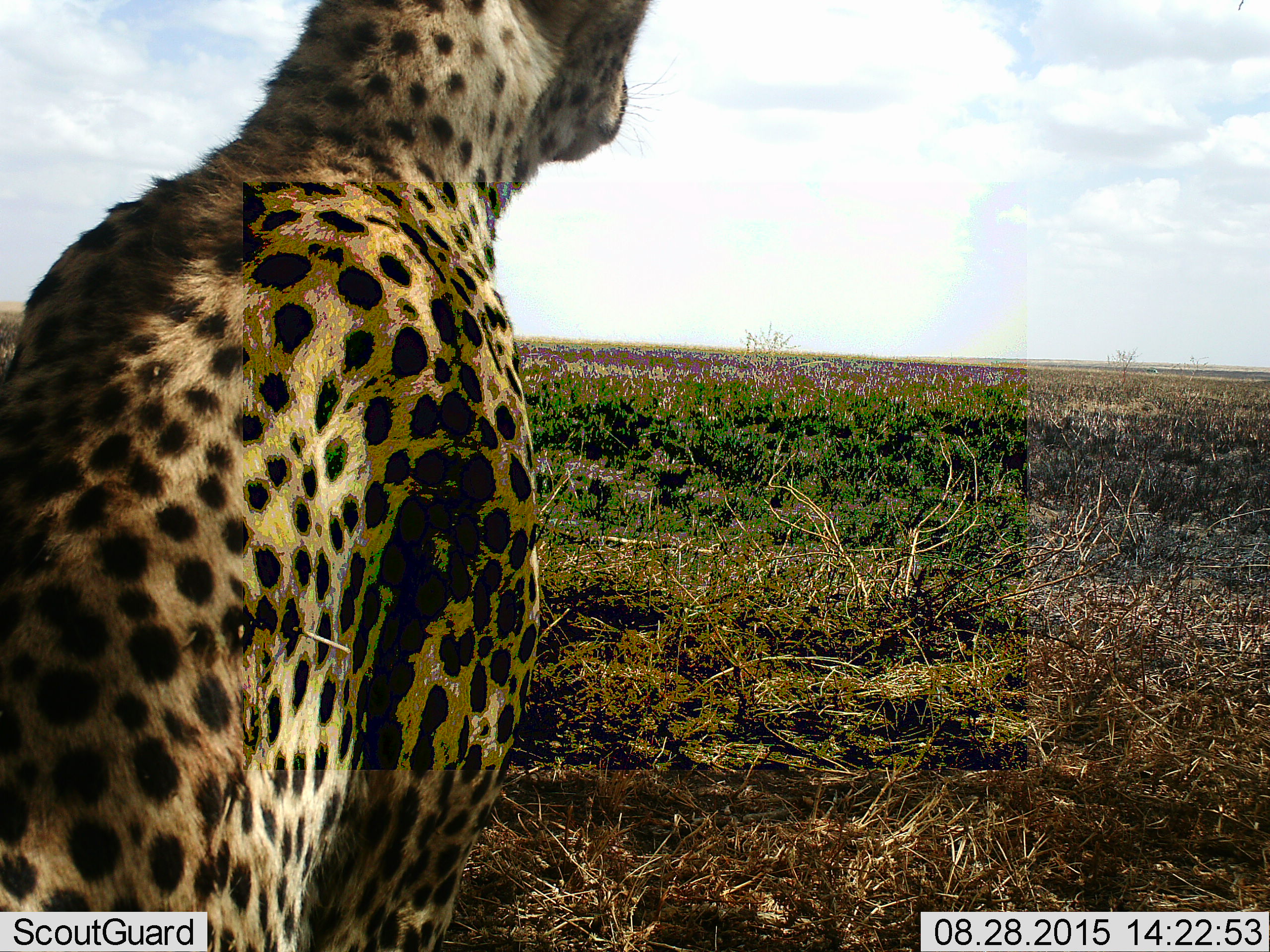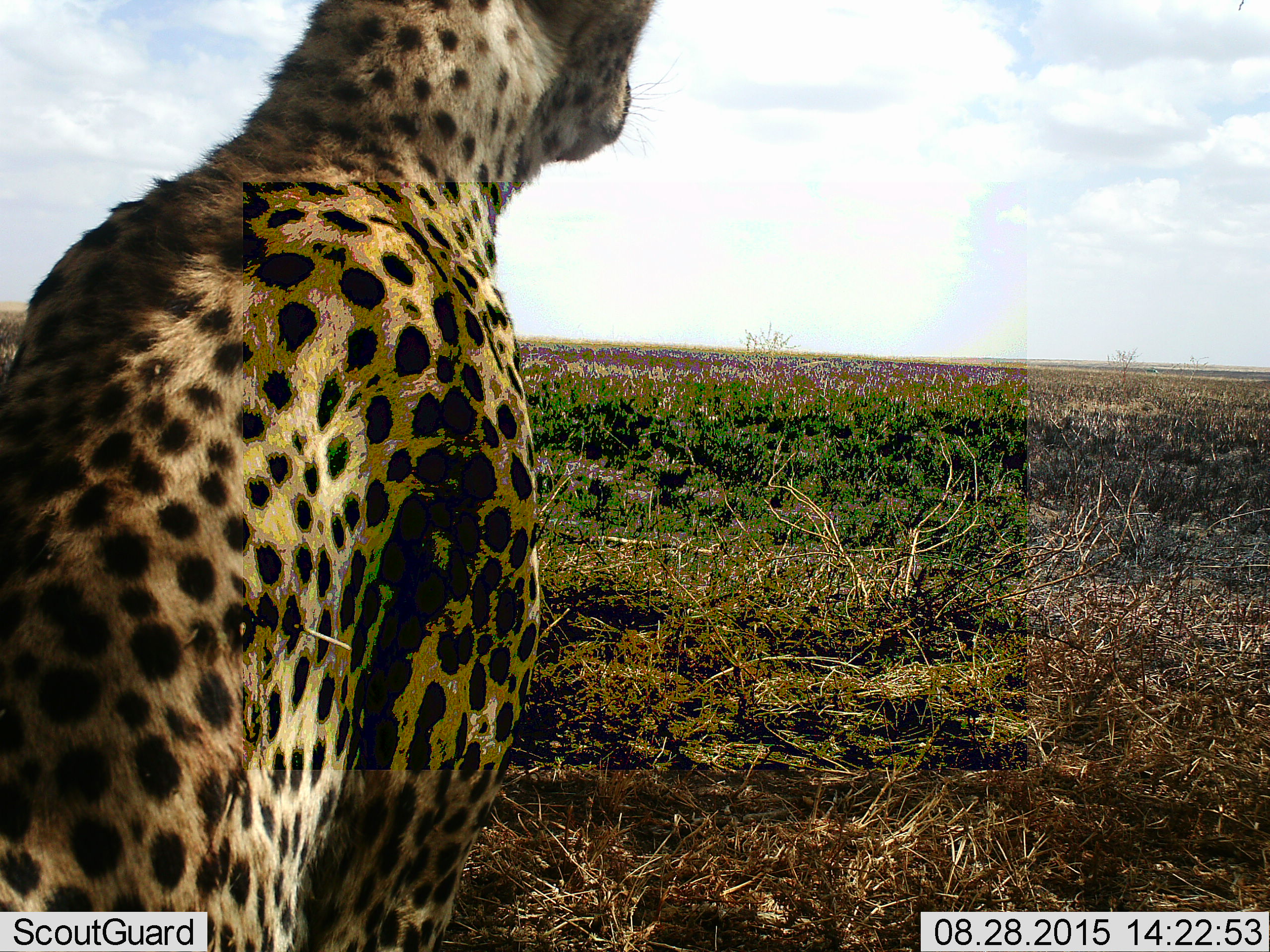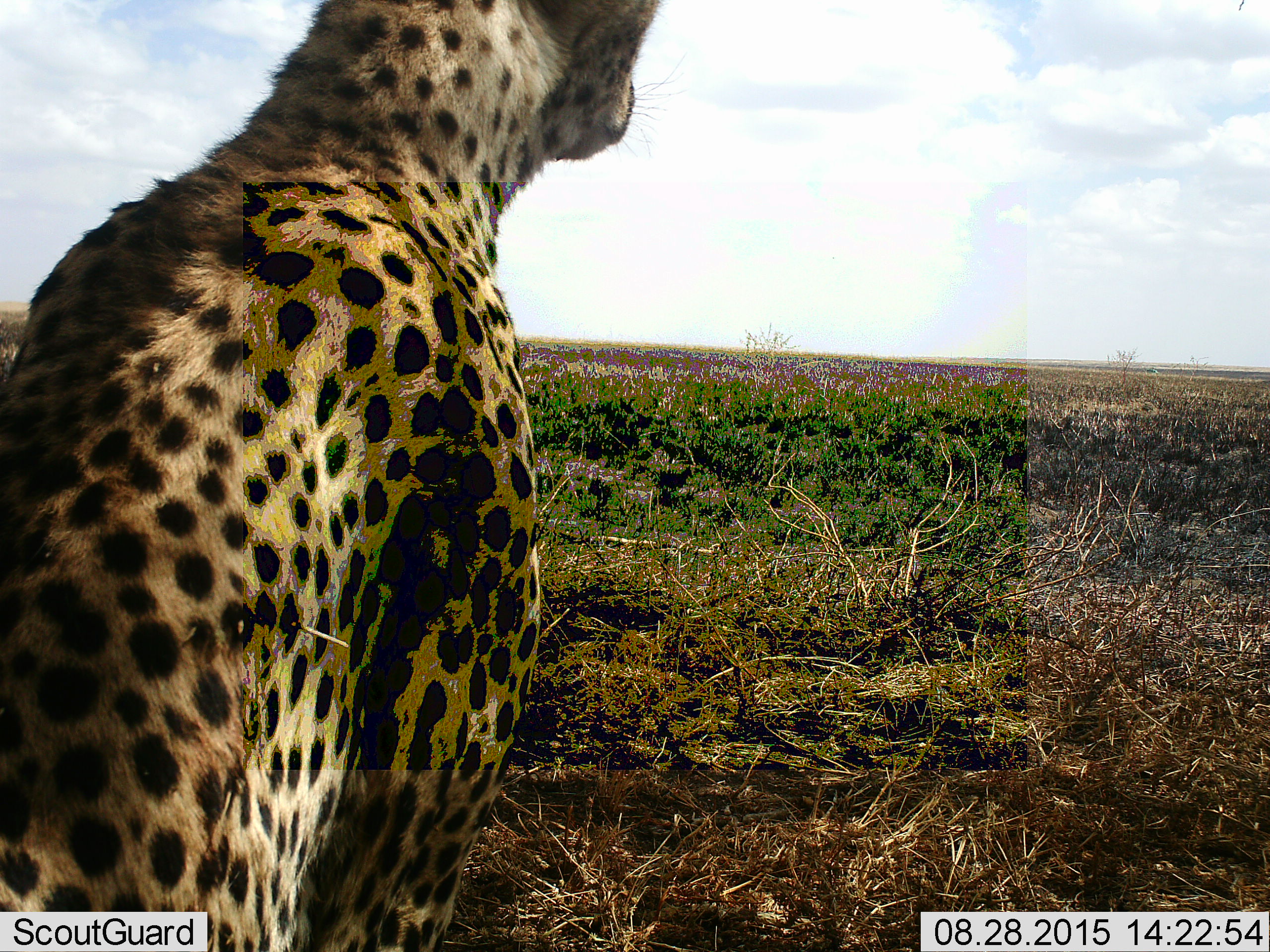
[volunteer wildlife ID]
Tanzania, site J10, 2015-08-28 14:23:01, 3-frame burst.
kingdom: Animalia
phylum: Chordata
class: Mammalia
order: Carnivora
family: Felidae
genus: Acinonyx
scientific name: Acinonyx jubatus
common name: cheetah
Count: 1.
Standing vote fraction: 44%.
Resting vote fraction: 56%.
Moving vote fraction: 0%.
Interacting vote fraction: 0%.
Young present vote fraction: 0%.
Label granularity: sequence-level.